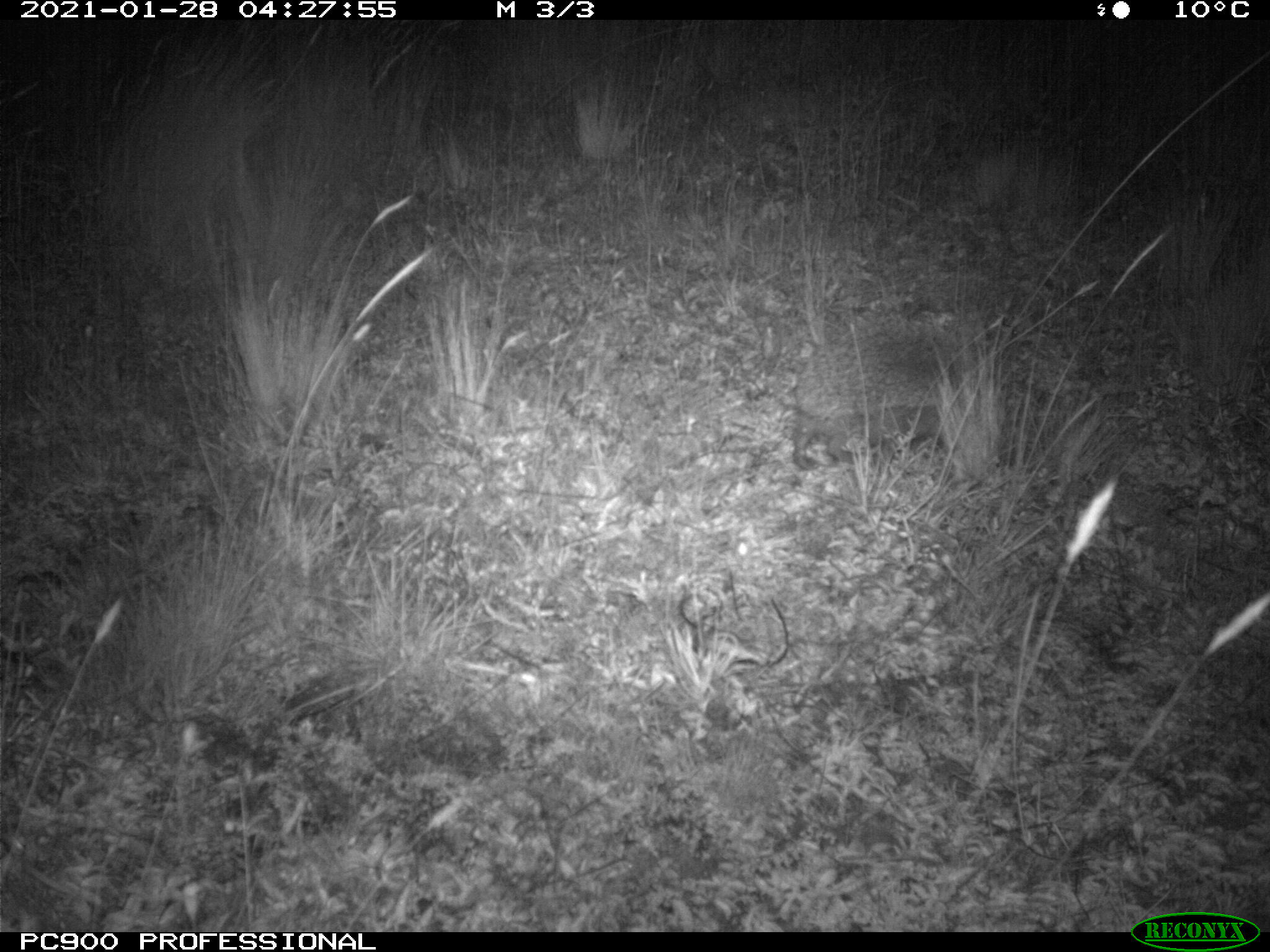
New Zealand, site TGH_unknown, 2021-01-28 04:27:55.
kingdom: Animalia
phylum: Chordata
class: Mammalia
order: Eulipotyphla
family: Erinaceidae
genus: Erinaceus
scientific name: Erinaceus europaeus europaeus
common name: european hedgehog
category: hedgehog